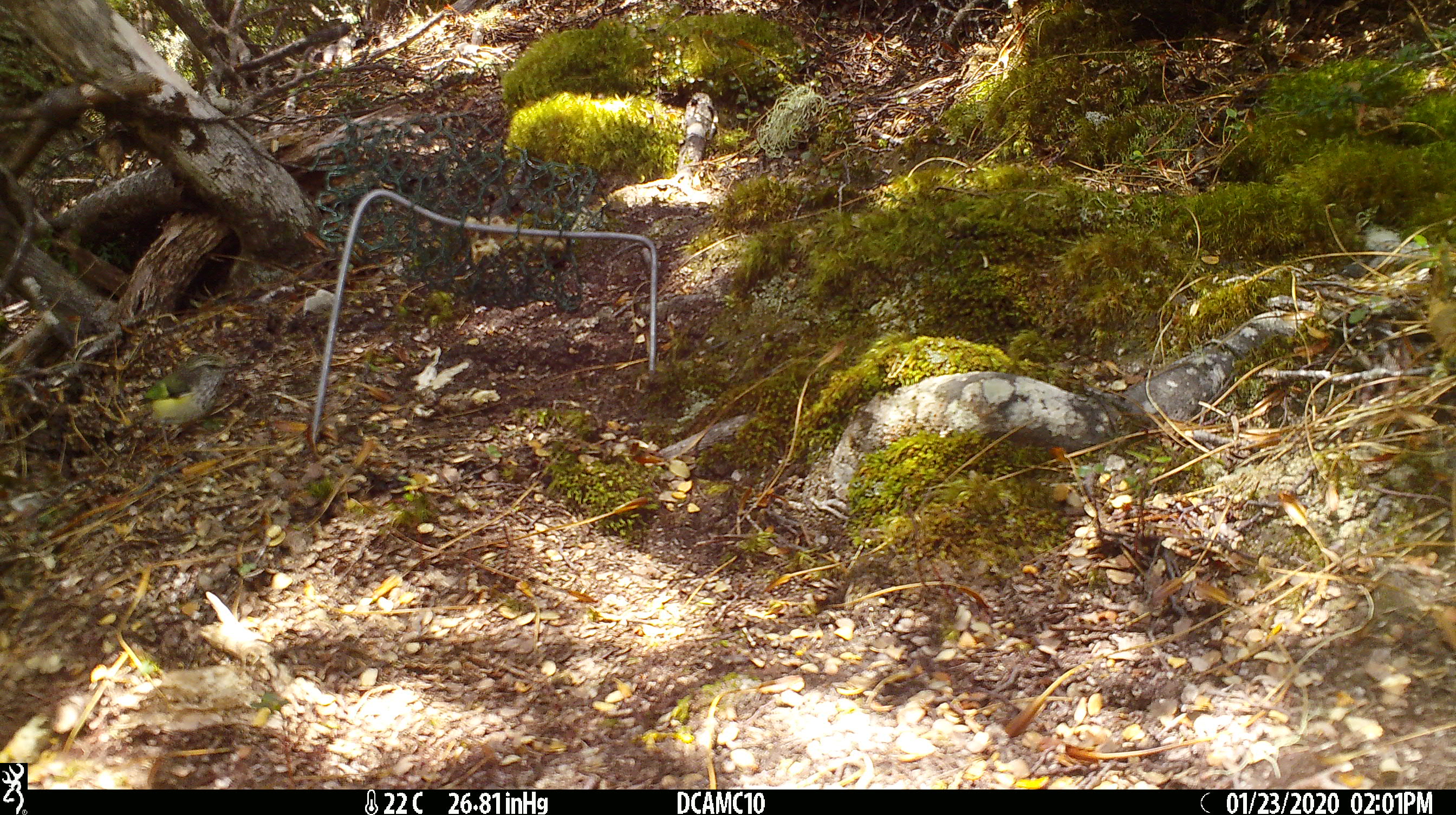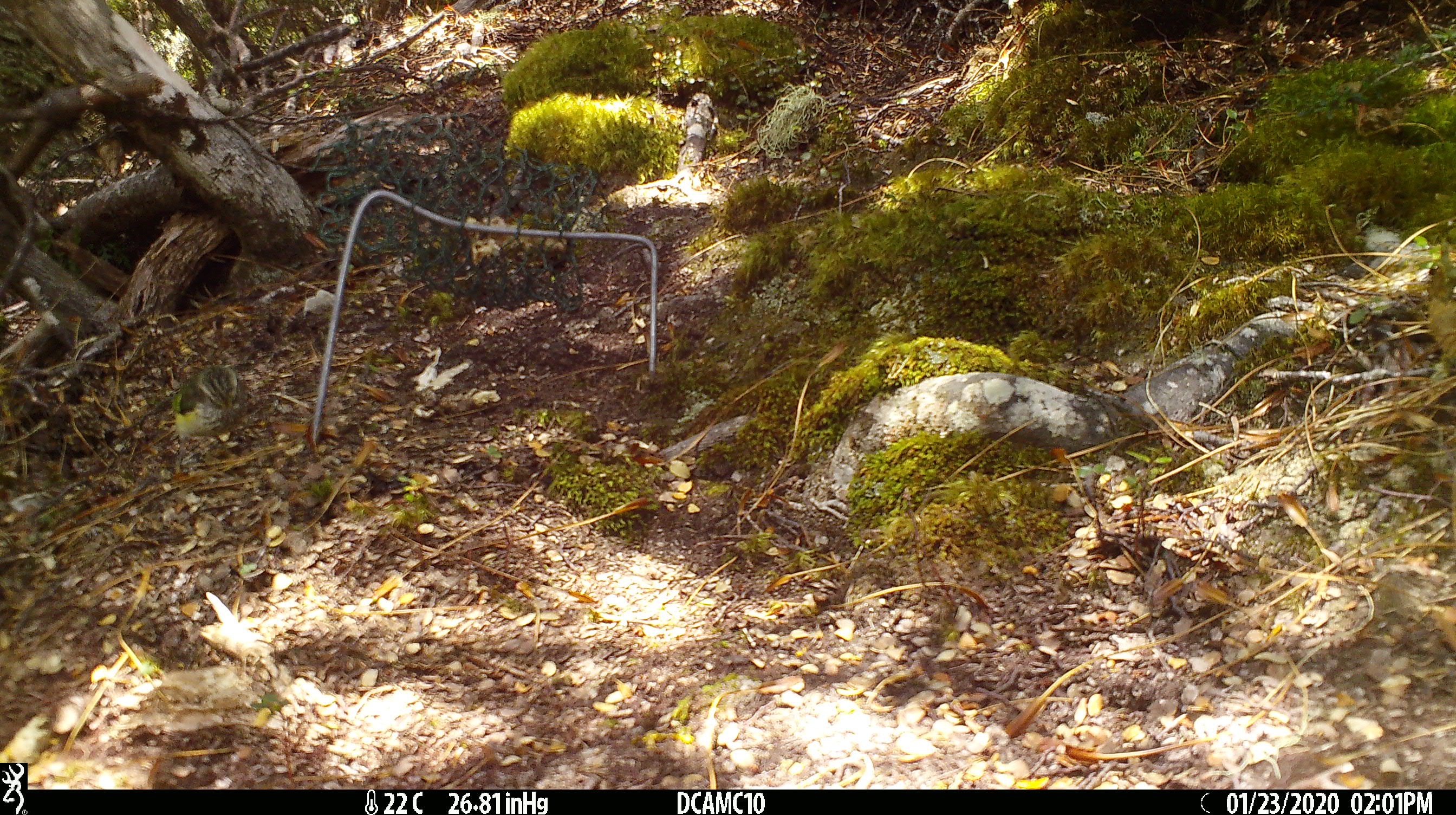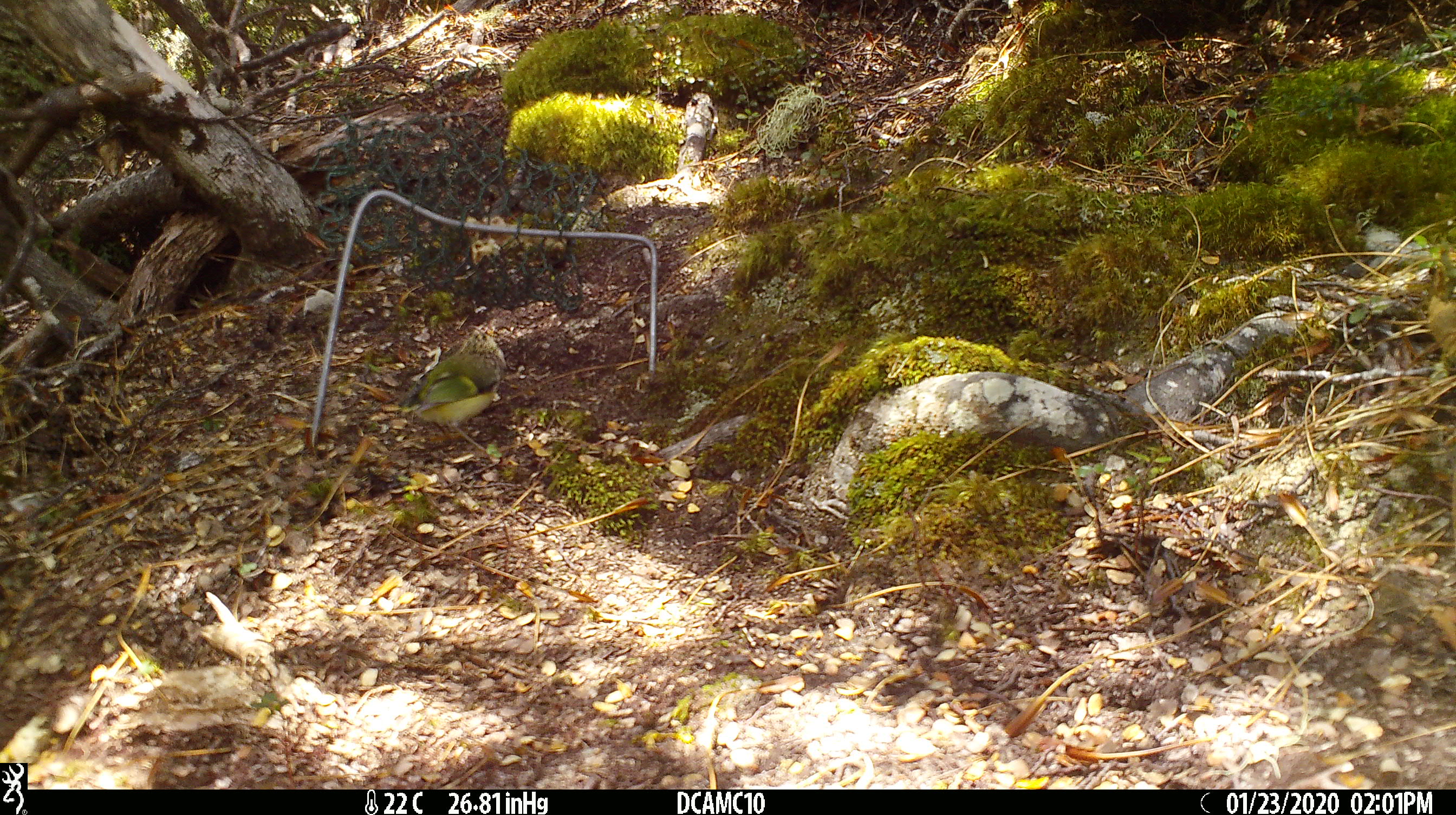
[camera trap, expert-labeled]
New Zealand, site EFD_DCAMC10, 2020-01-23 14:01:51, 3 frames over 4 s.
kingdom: Animalia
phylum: Chordata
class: Aves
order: Passeriformes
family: Acanthisittidae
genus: Acanthisitta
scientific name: Acanthisitta chloris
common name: rifleman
Rifleman (Acanthisitta chloris).